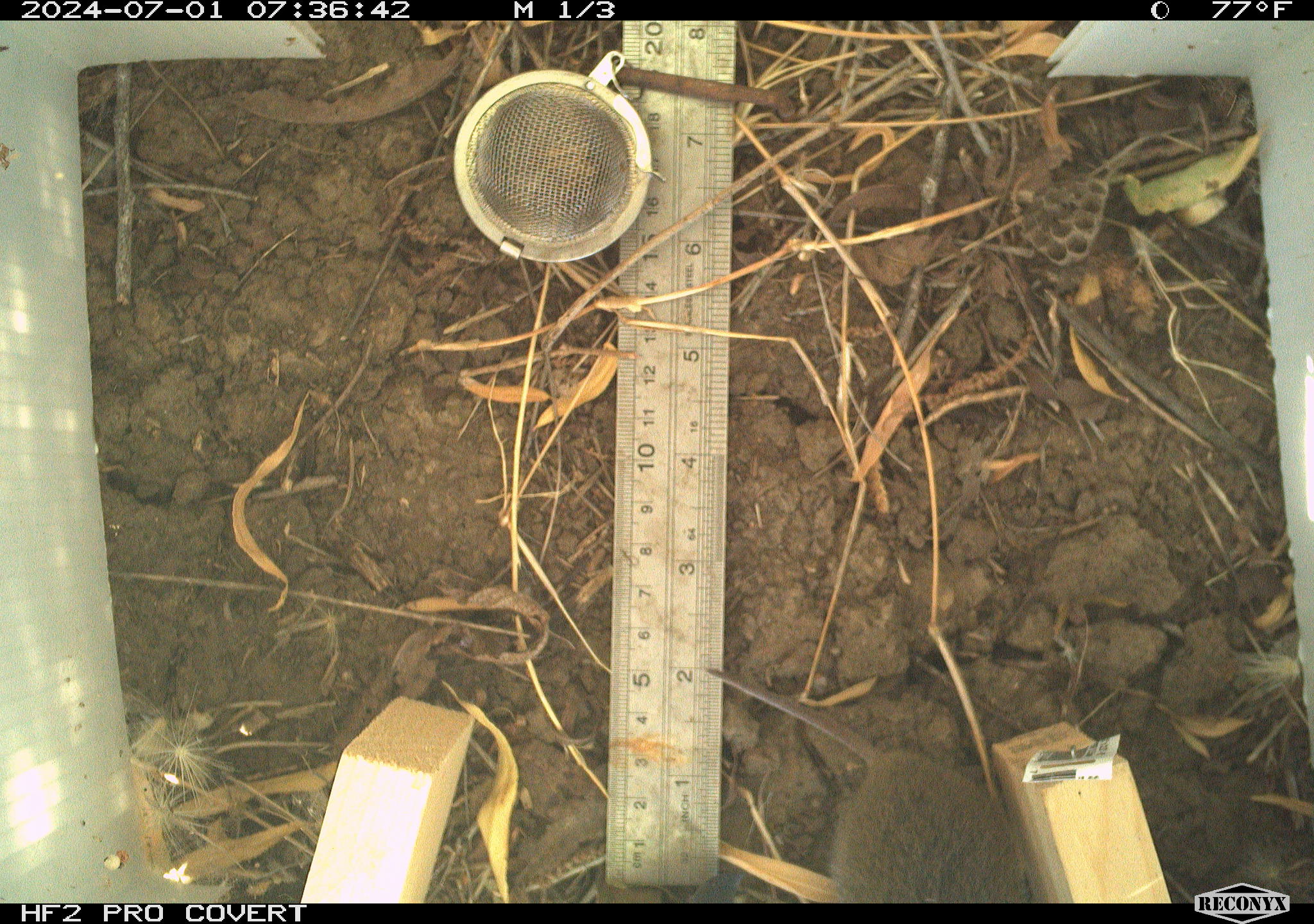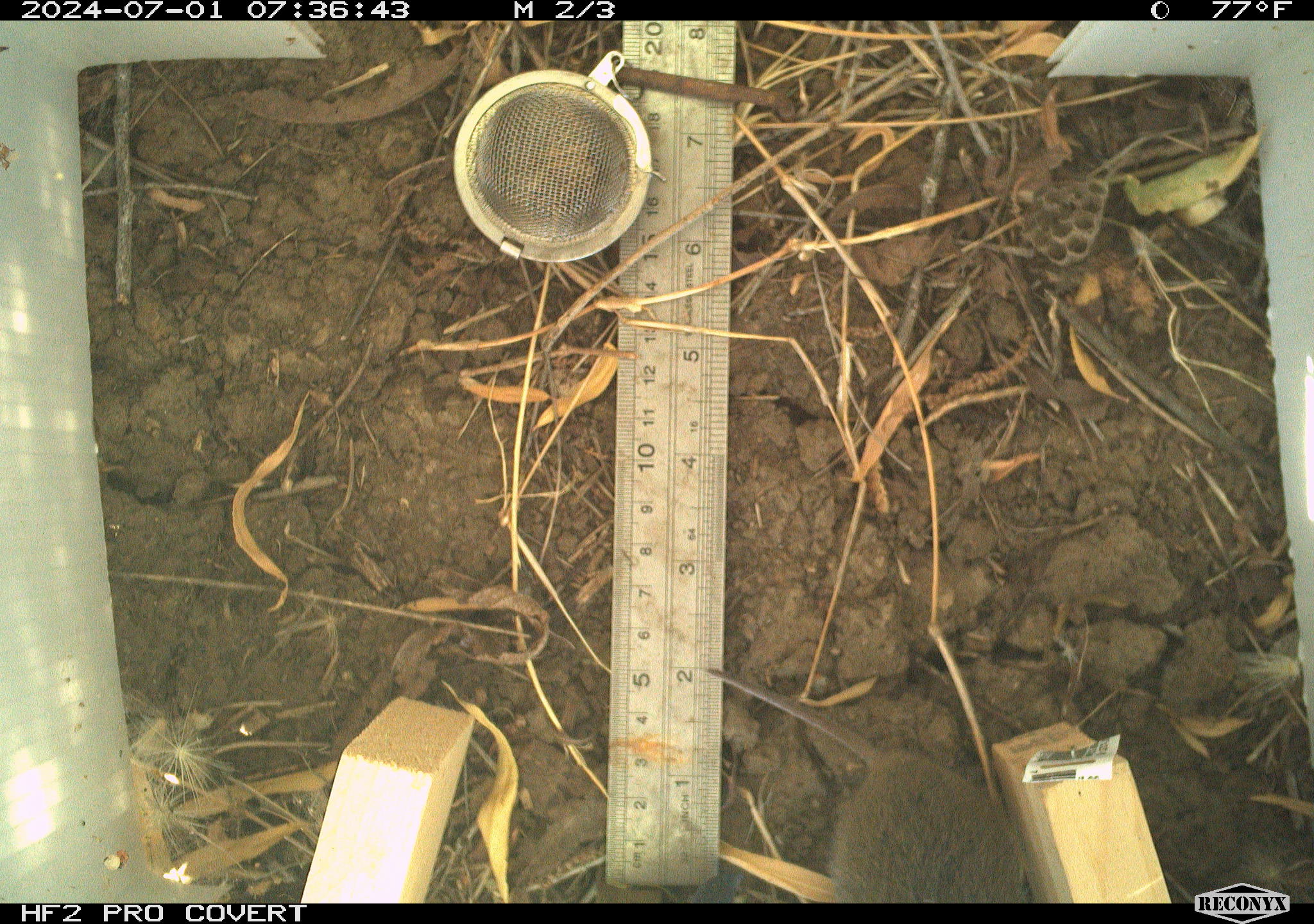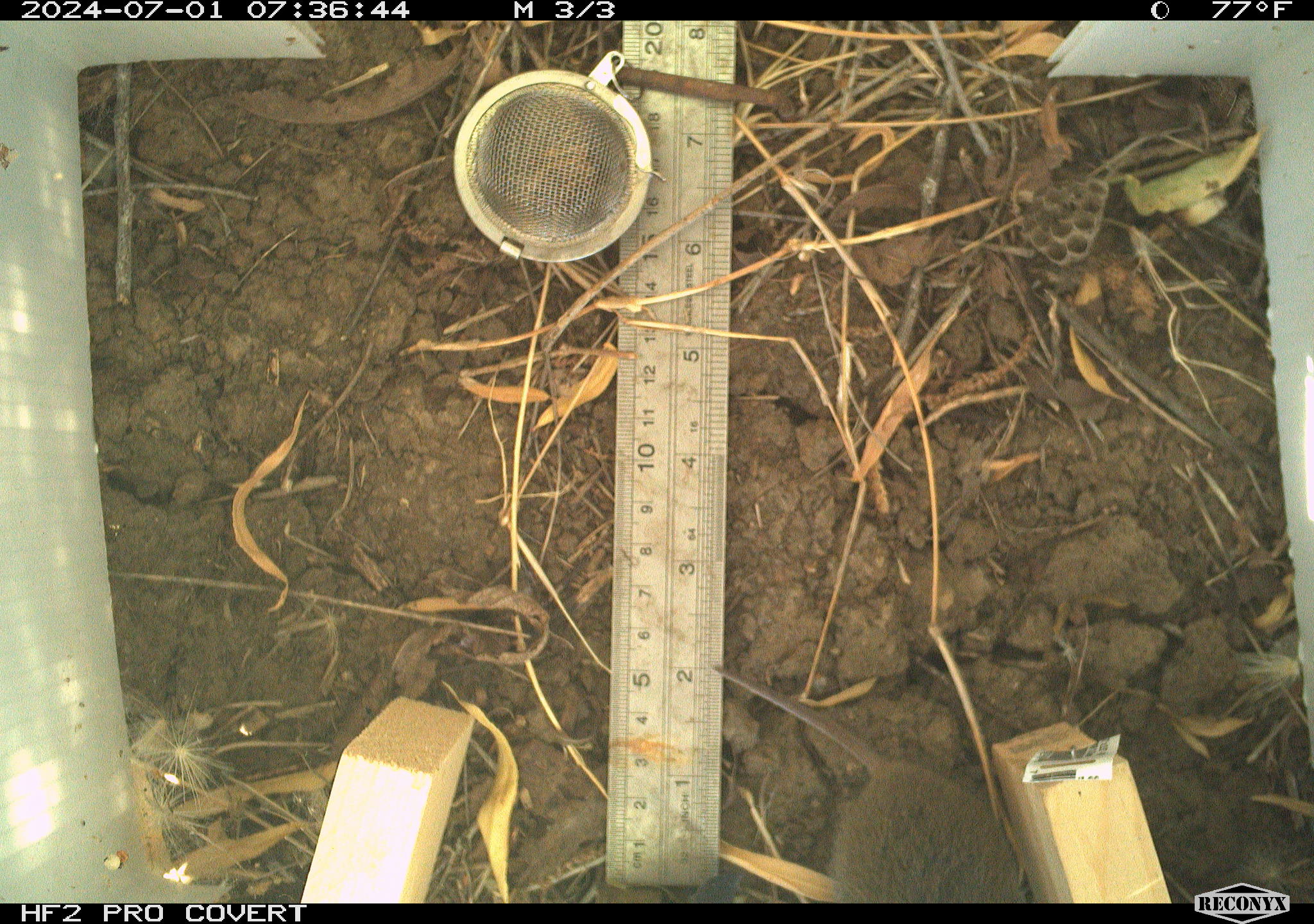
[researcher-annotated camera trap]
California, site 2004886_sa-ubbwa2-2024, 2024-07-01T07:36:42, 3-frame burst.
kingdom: Animalia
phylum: Chordata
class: Mammalia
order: Rodentia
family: Cricetidae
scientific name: Arvicolinae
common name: voles, lemmings, and muskrats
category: arvicolinae subfamily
Arvicolinae subfamily (voles, lemmings, and muskrats) (Arvicolinae).